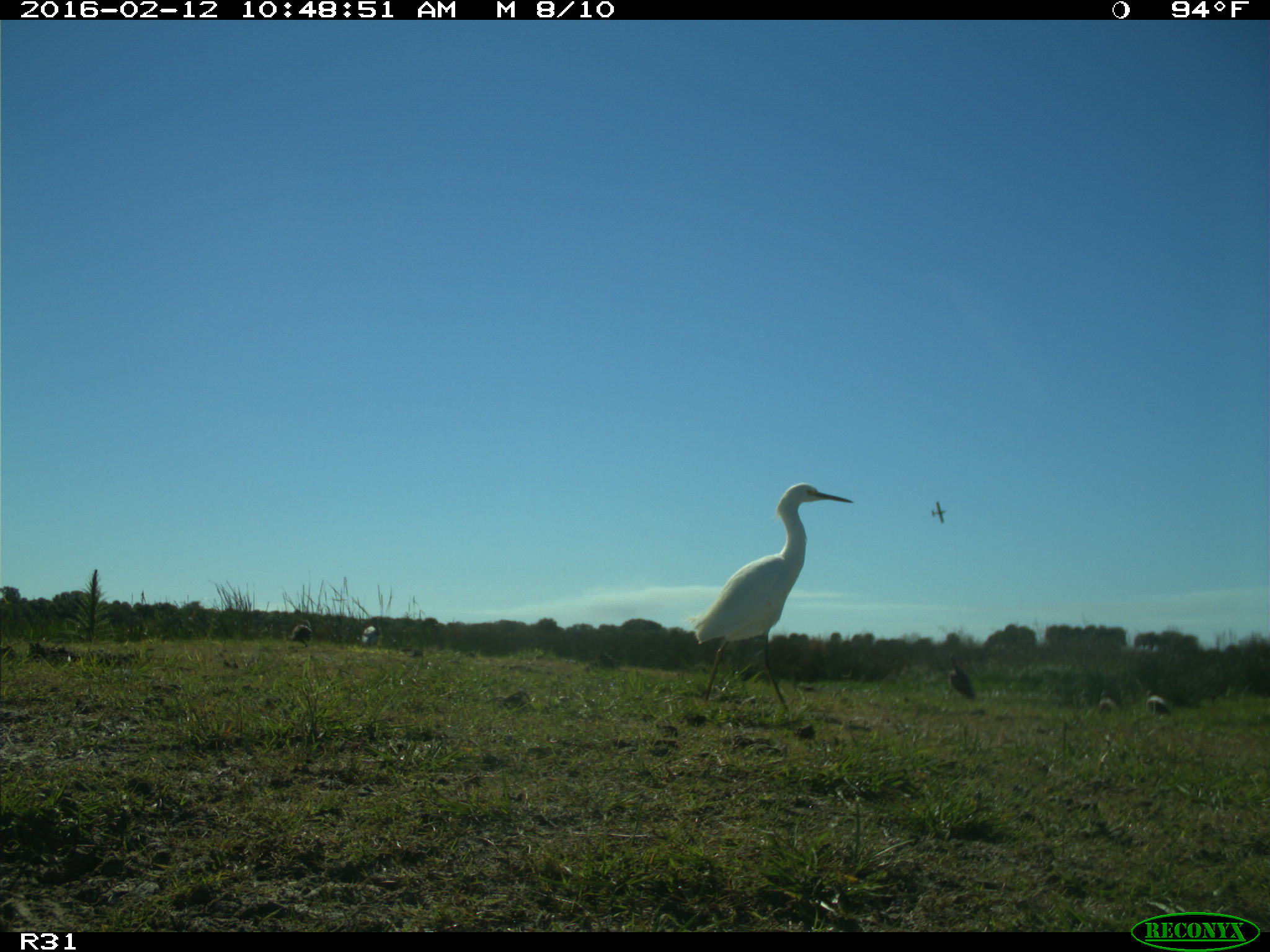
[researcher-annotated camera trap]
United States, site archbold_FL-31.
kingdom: Animalia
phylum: Chordata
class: Aves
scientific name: Aves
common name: birds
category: unidentified bird